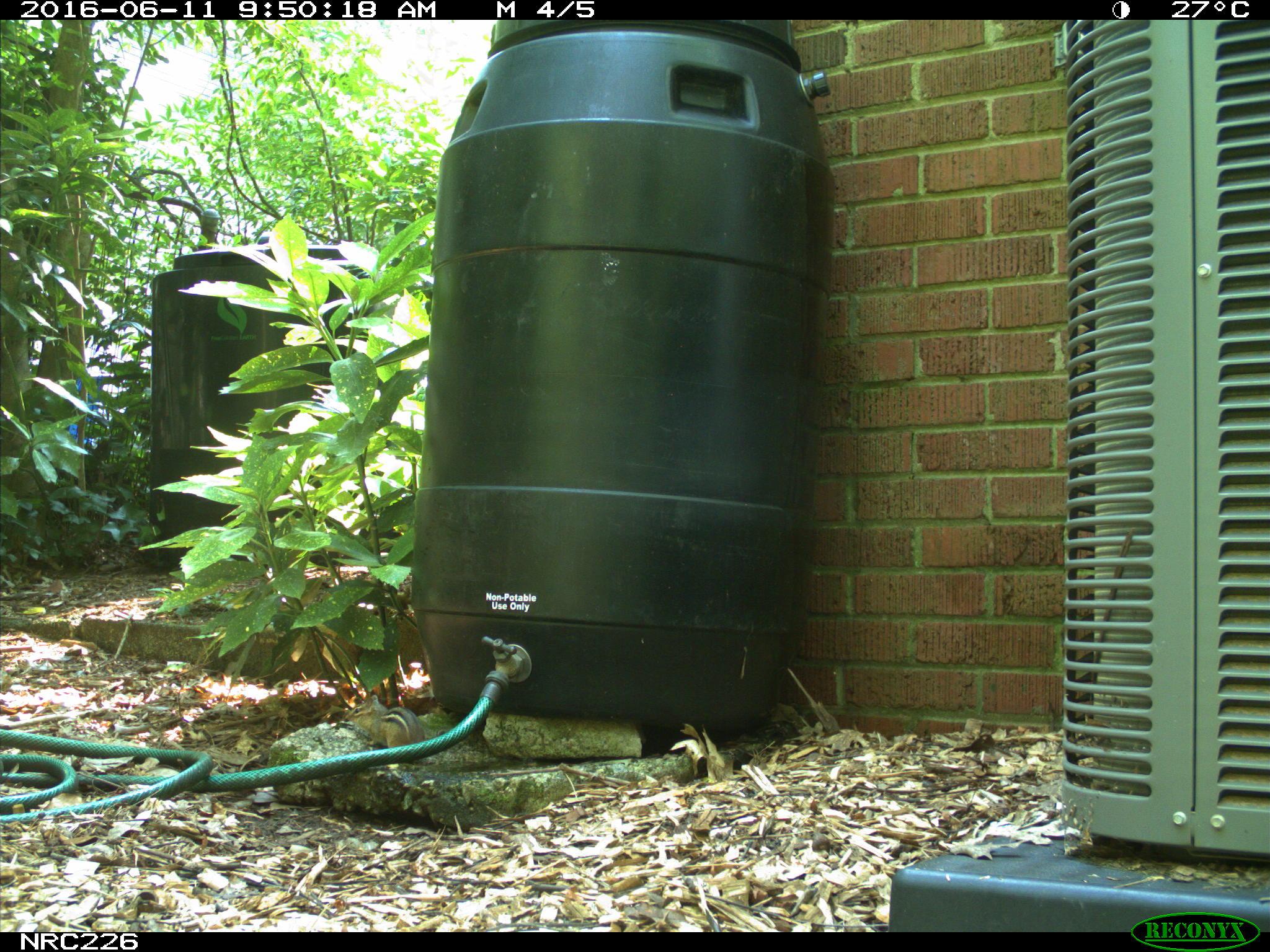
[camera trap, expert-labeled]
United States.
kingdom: Animalia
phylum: Chordata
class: Mammalia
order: Rodentia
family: Sciuridae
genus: Tamias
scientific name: Tamias striatus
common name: eastern chipmunk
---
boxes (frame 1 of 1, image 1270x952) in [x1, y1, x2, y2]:
Eastern Chipmunk: [341, 688, 429, 758]